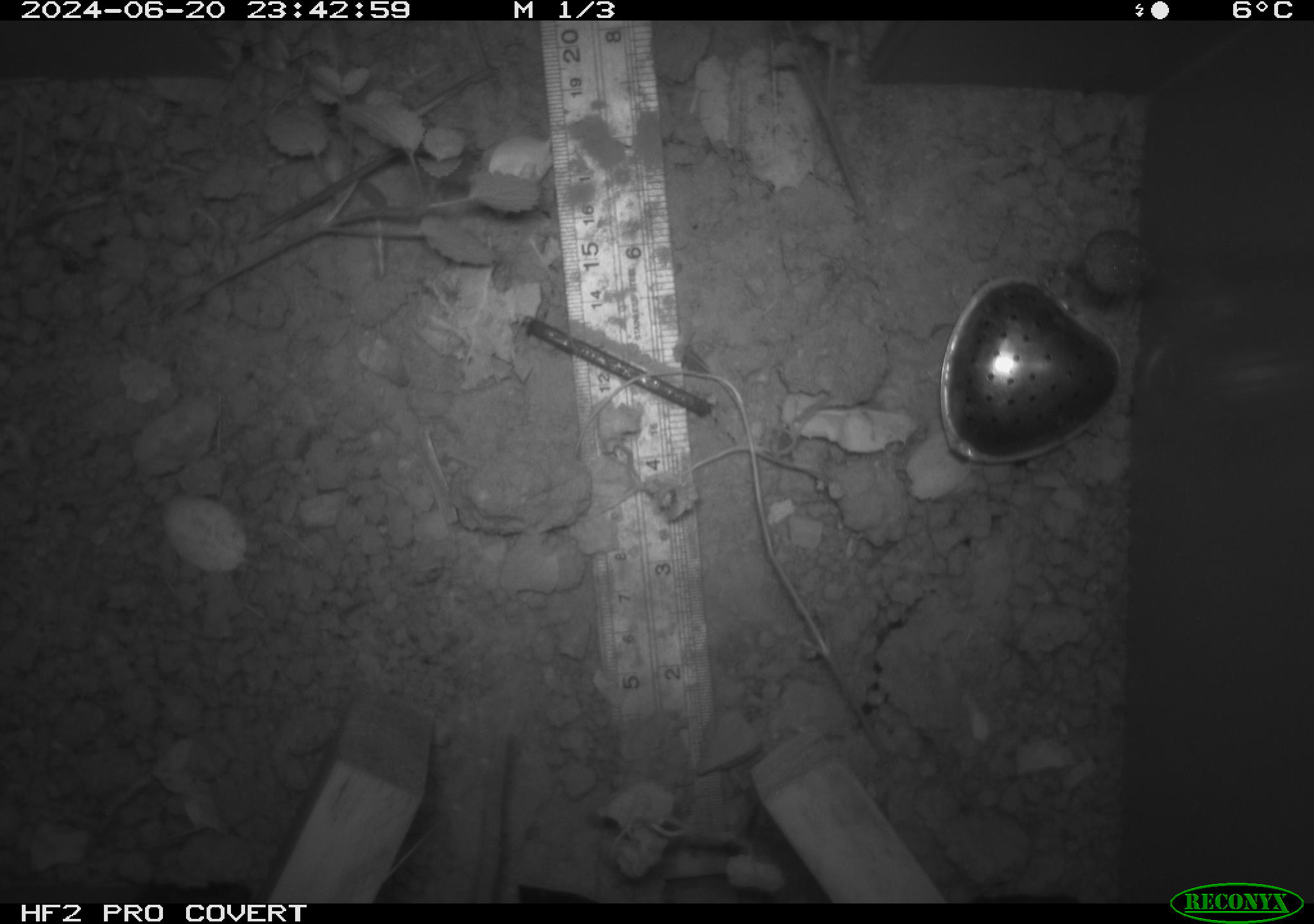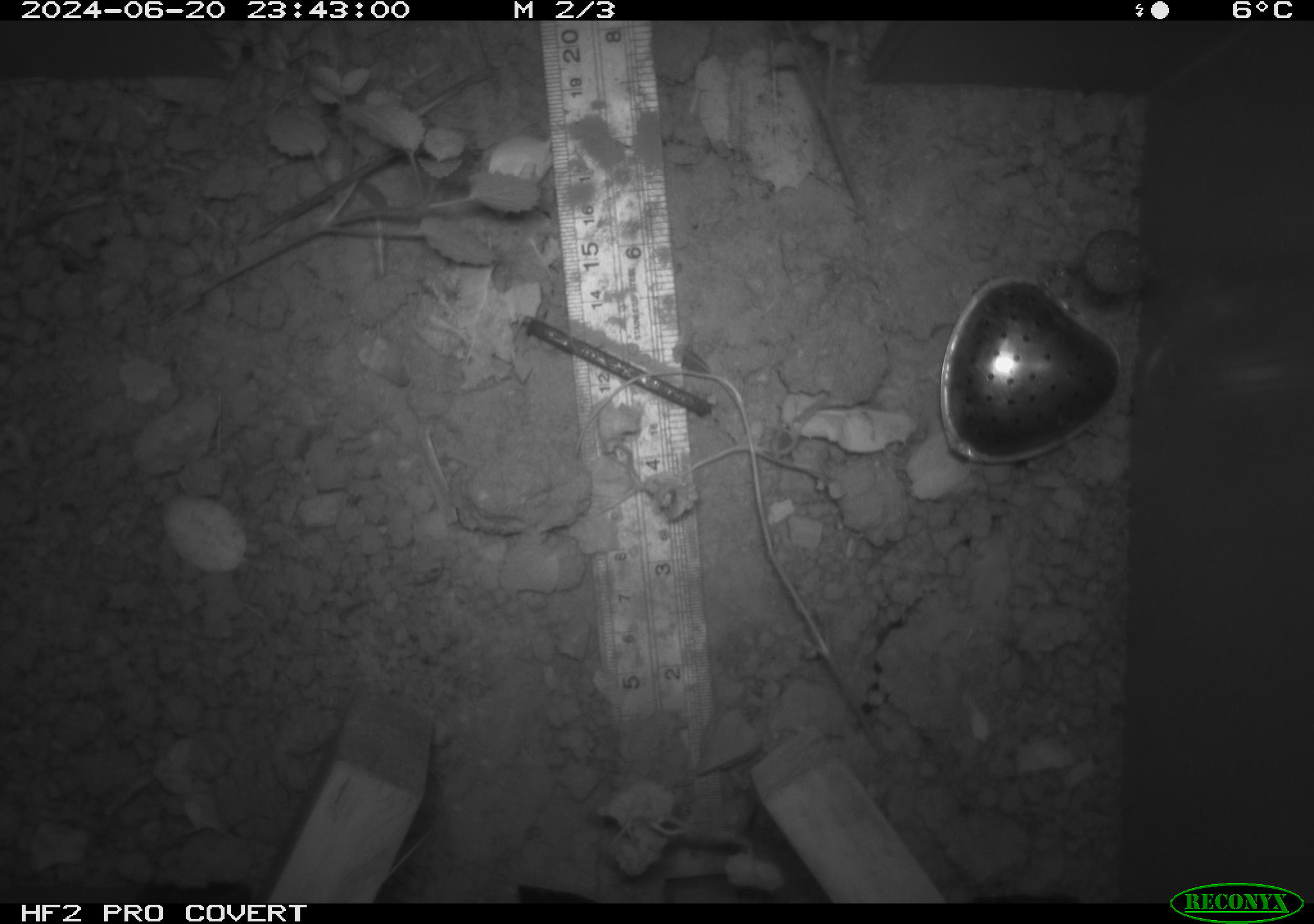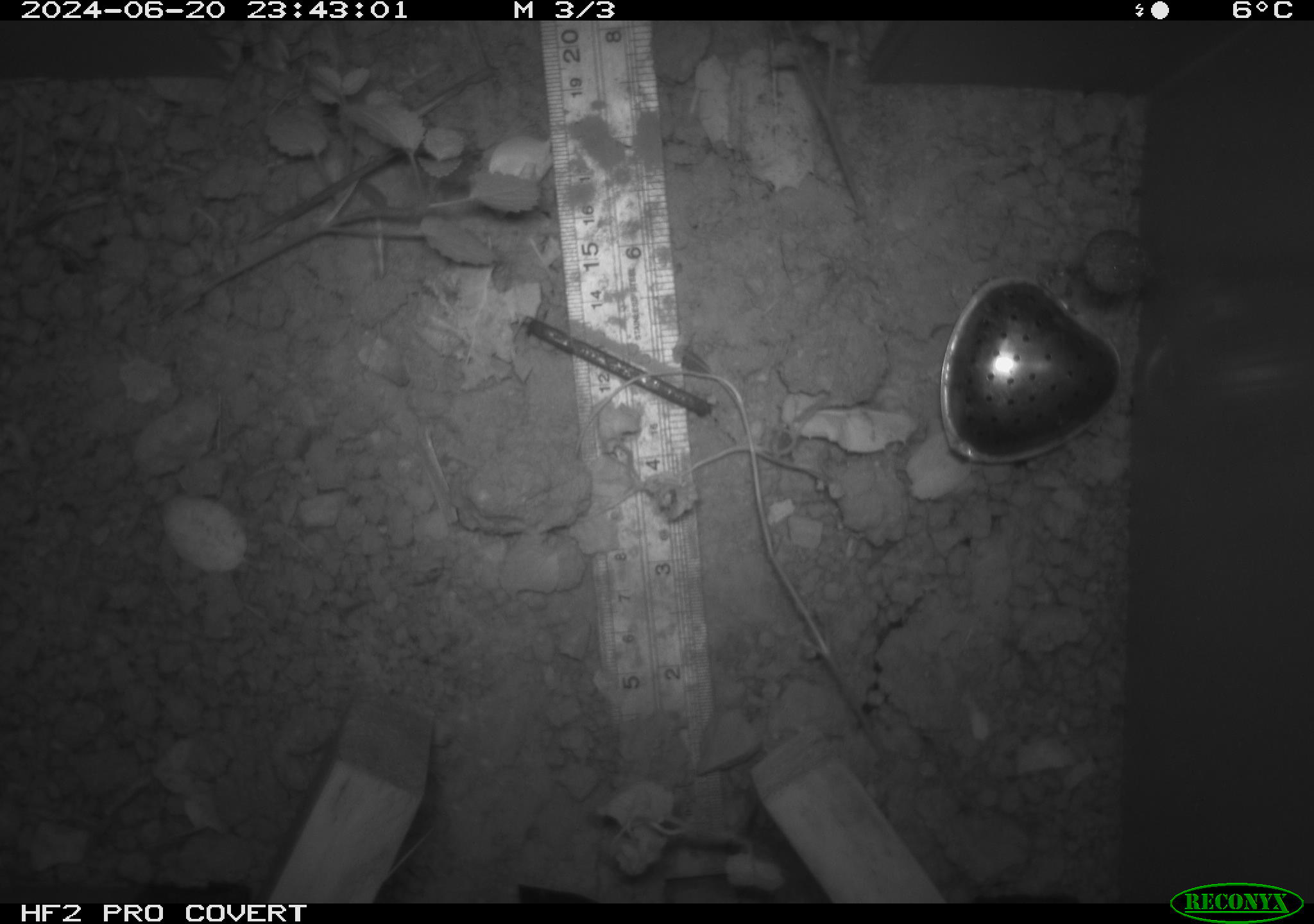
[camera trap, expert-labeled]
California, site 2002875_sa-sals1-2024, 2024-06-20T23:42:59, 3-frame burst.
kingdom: Animalia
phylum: Chordata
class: Mammalia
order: Rodentia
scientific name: Rodentia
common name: rodent